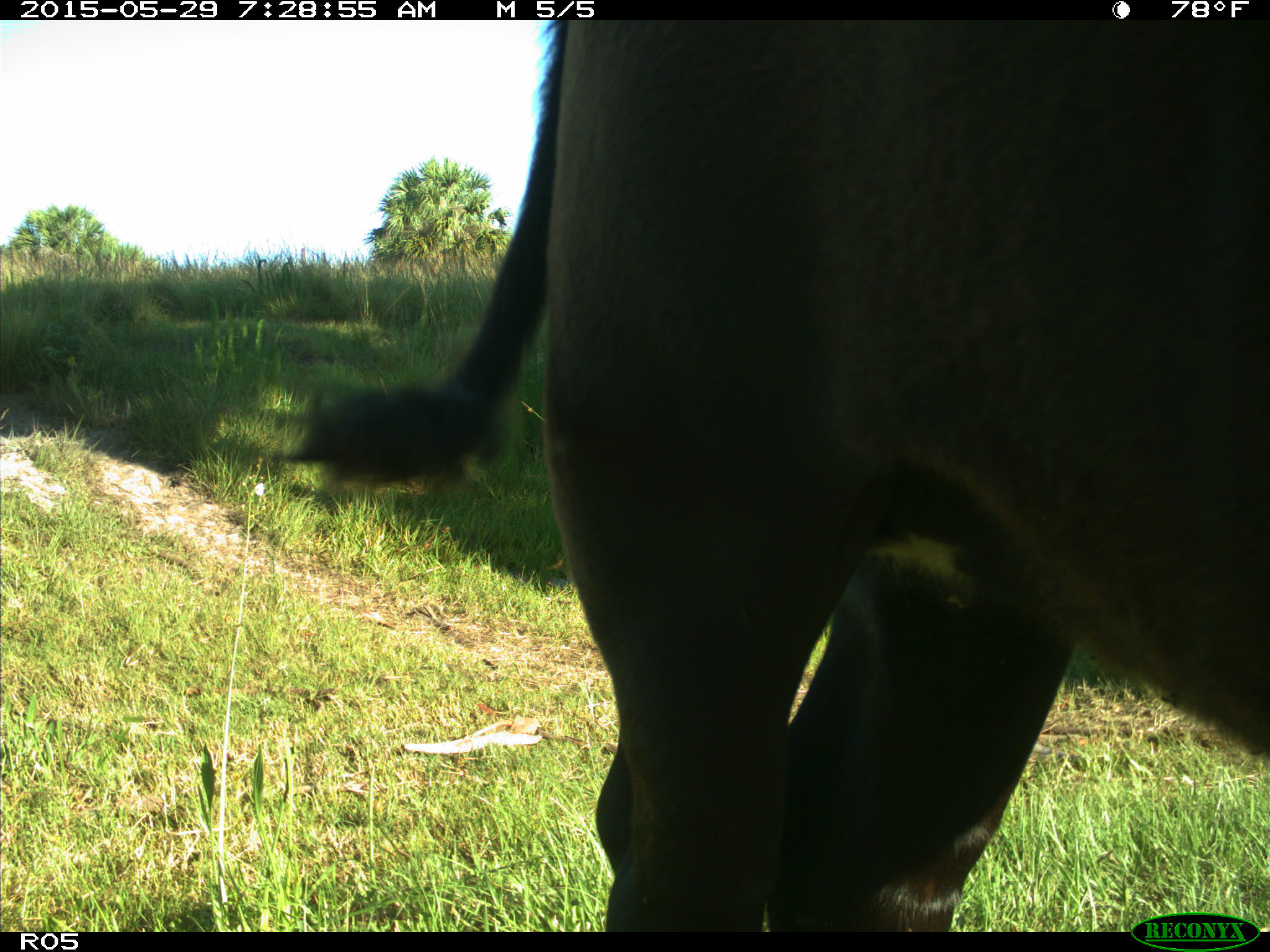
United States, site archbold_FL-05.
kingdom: Animalia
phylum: Chordata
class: Mammalia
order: Artiodactyla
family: Bovidae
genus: Bos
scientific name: Bos taurus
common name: domestic cow